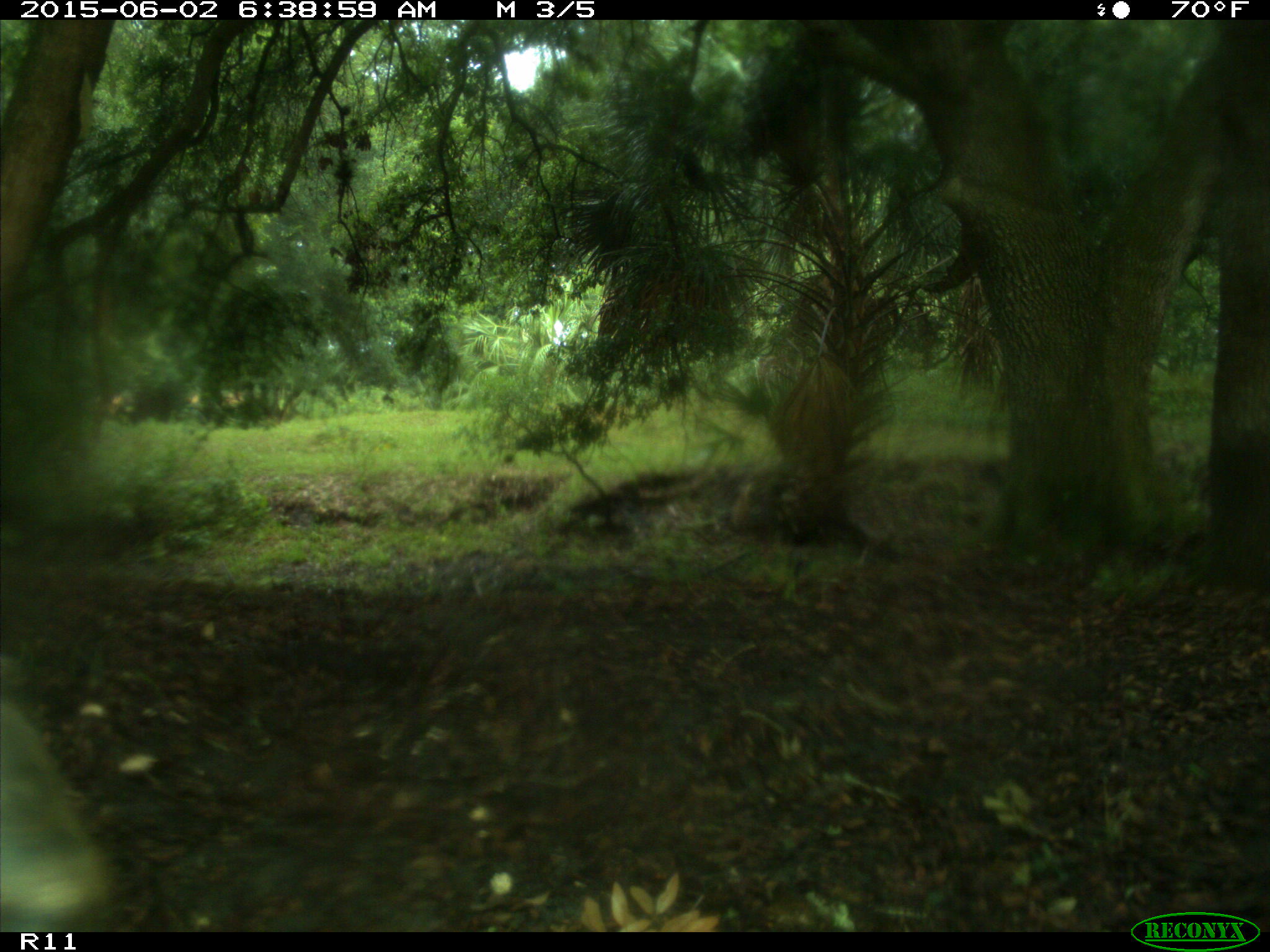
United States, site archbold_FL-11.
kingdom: Animalia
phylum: Chordata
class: Mammalia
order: Artiodactyla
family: Bovidae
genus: Bos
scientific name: Bos taurus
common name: domestic cow